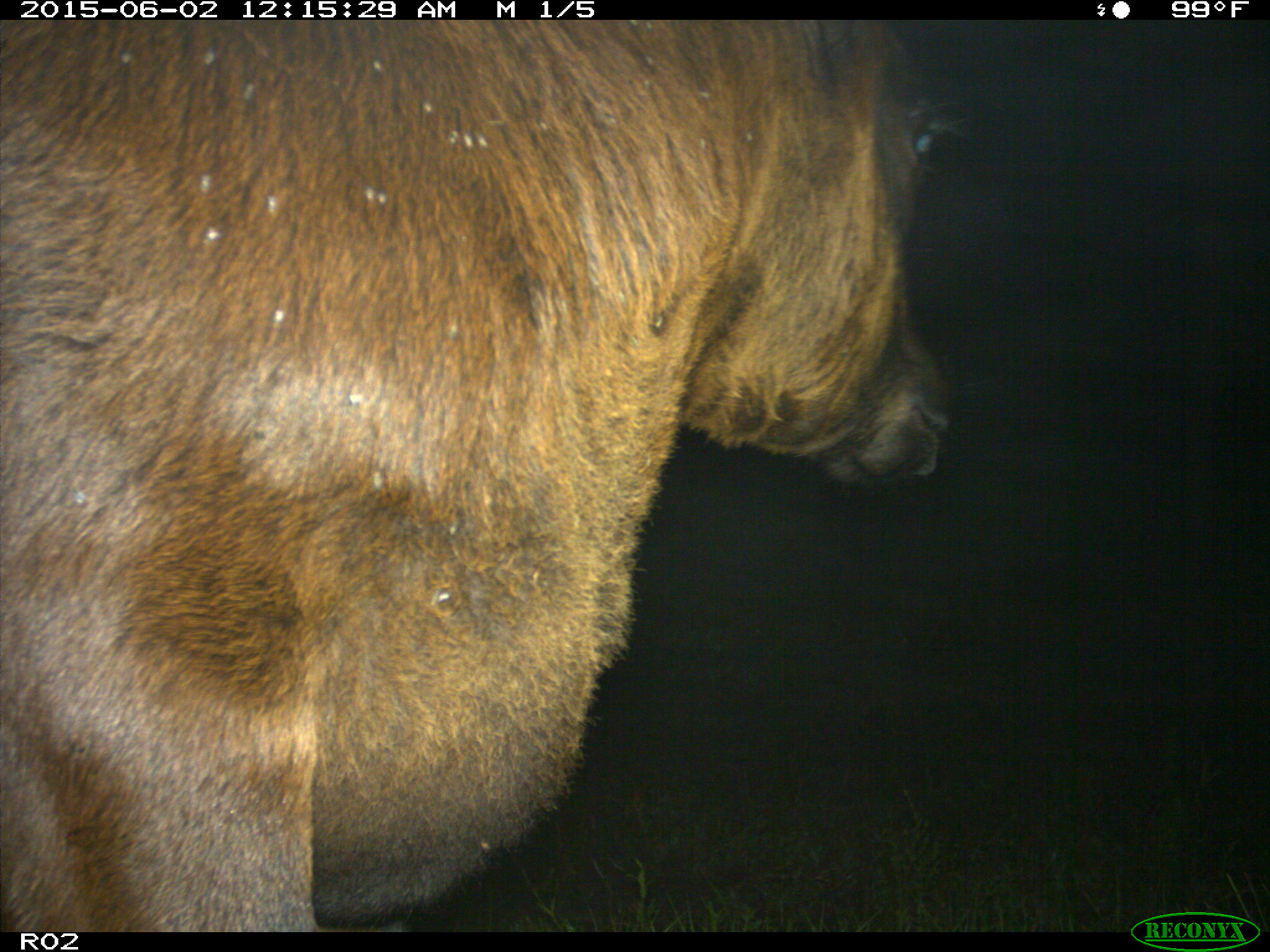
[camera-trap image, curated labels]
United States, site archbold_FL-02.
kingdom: Animalia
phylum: Chordata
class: Mammalia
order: Artiodactyla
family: Bovidae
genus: Bos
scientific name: Bos taurus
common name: domestic cow